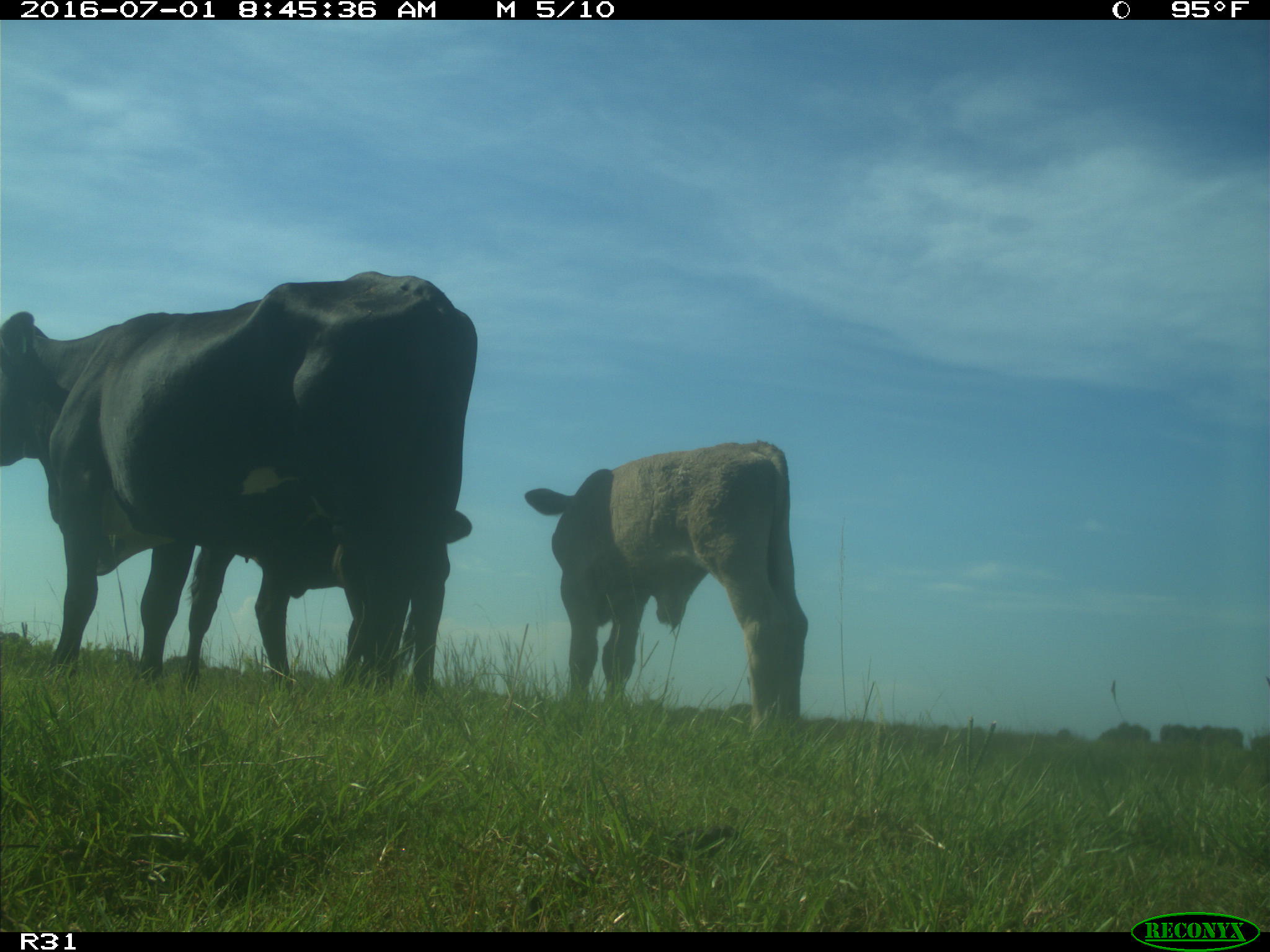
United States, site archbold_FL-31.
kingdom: Animalia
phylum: Chordata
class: Mammalia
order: Artiodactyla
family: Bovidae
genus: Bos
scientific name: Bos taurus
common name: domestic cow